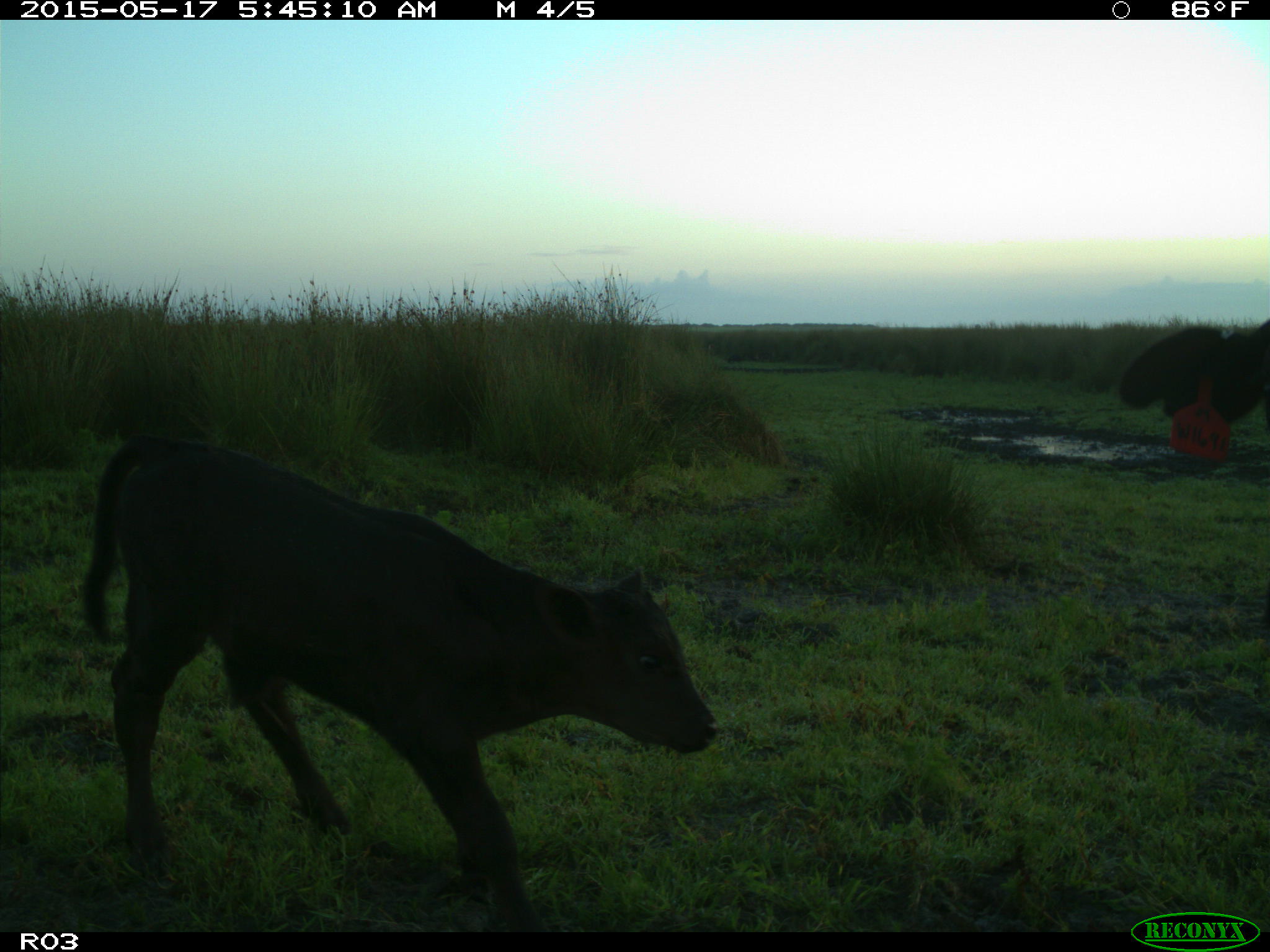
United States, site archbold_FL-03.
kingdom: Animalia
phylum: Chordata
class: Mammalia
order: Artiodactyla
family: Bovidae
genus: Bos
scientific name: Bos taurus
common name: domestic cow